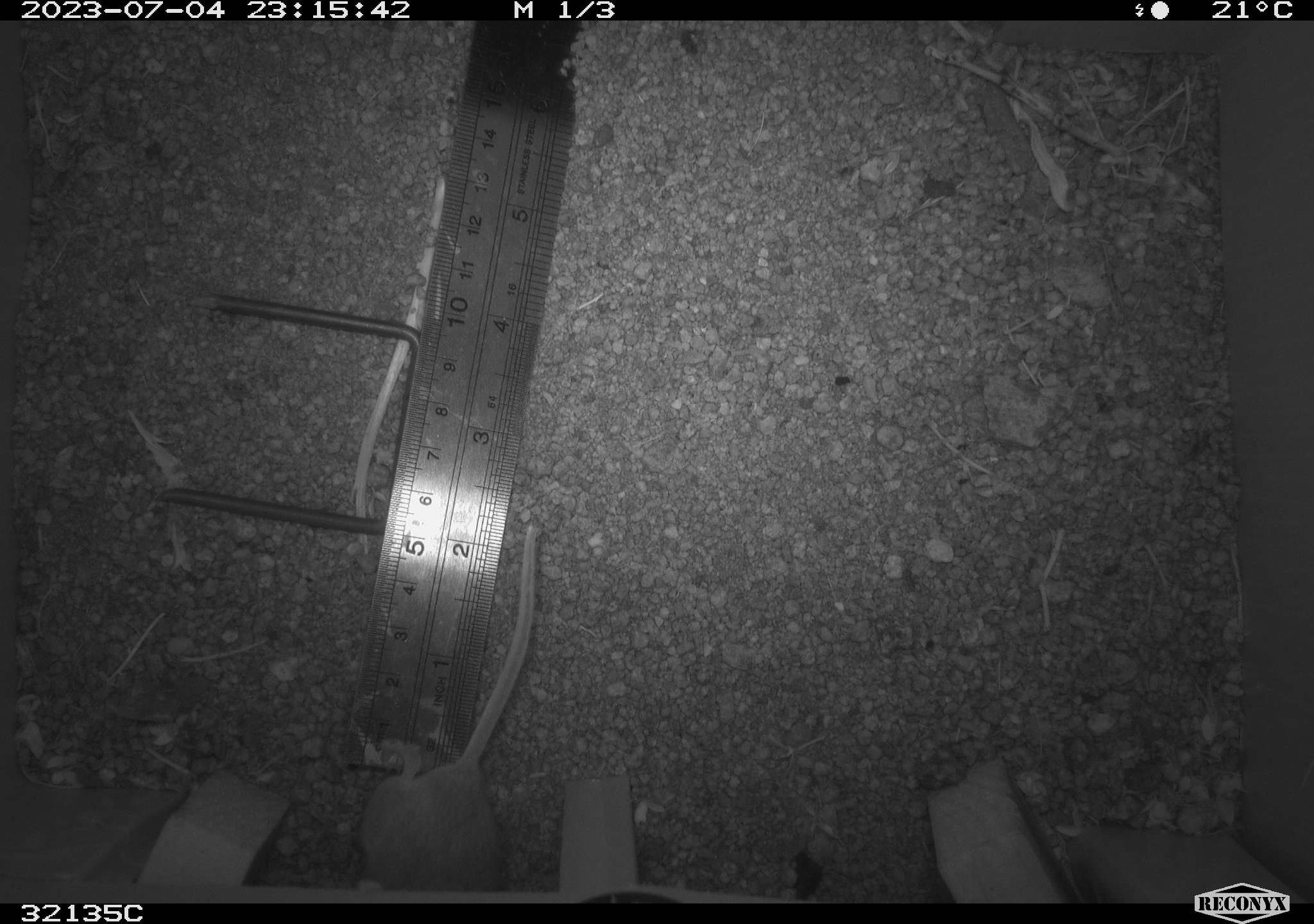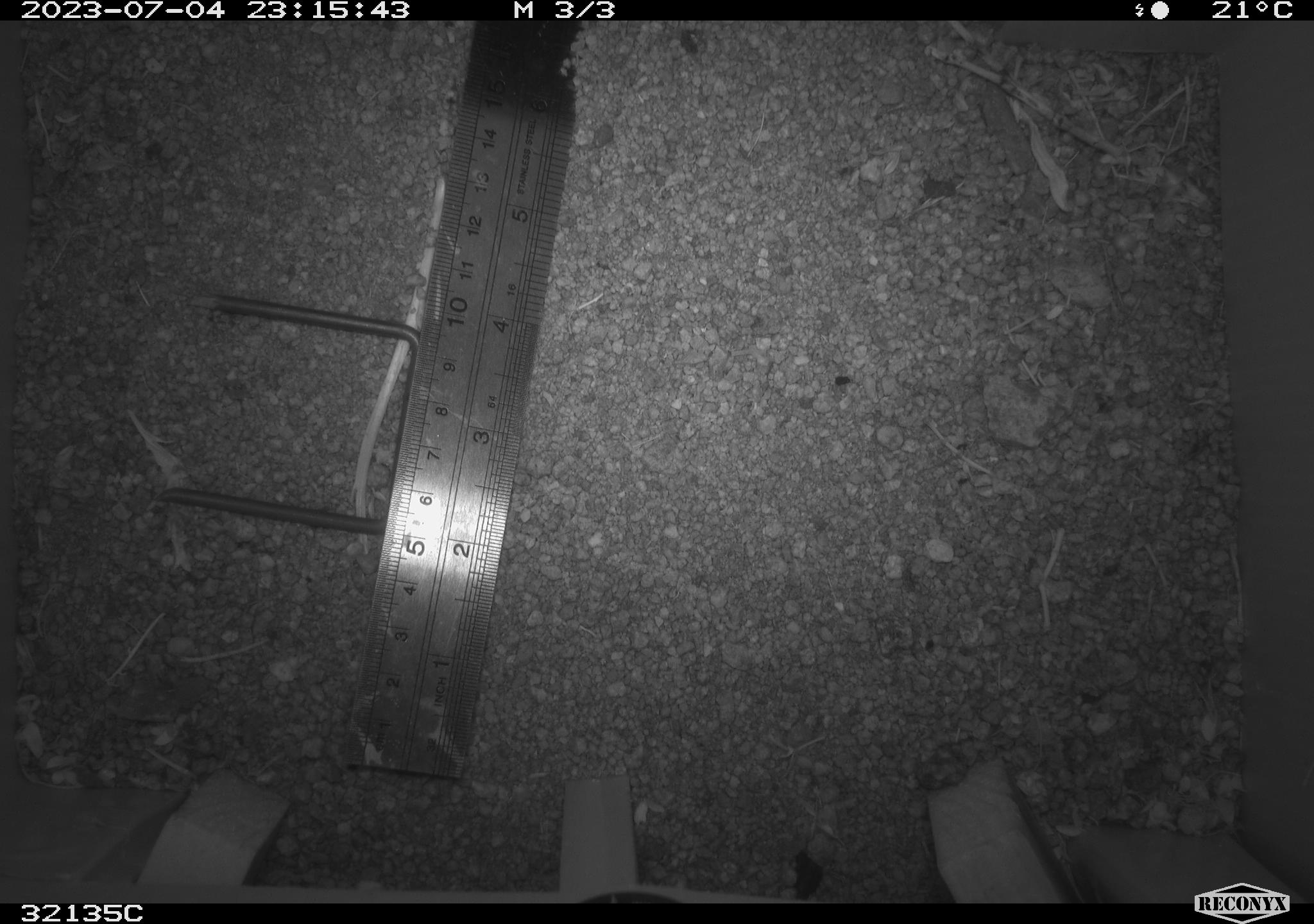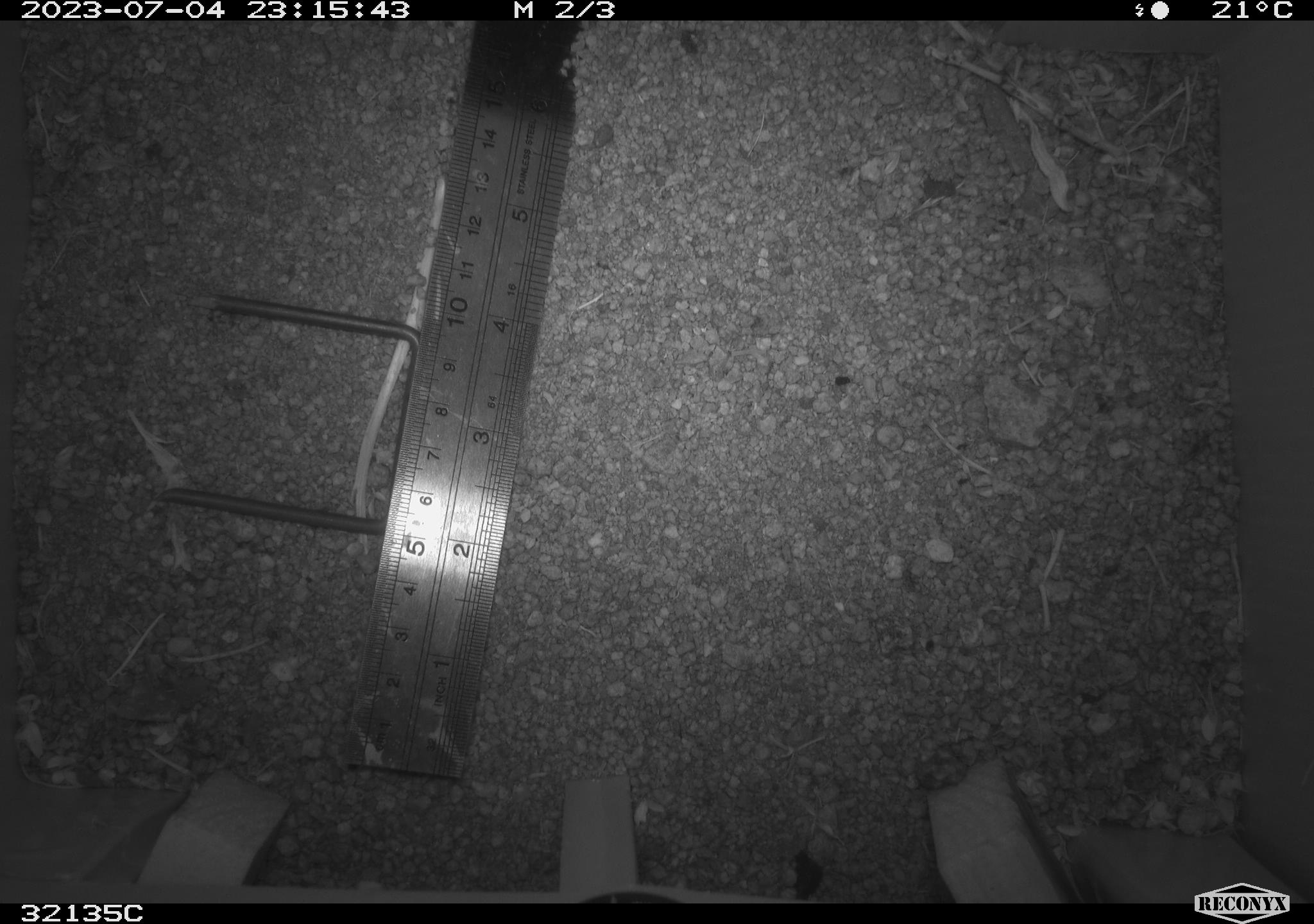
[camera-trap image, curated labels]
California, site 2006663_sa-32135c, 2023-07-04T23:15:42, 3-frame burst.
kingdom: Animalia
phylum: Chordata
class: Mammalia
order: Rodentia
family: Cricetidae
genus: Peromyscus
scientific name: Peromyscus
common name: deer mice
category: peromyscus species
Peromyscus species (deer mice) (Peromyscus).